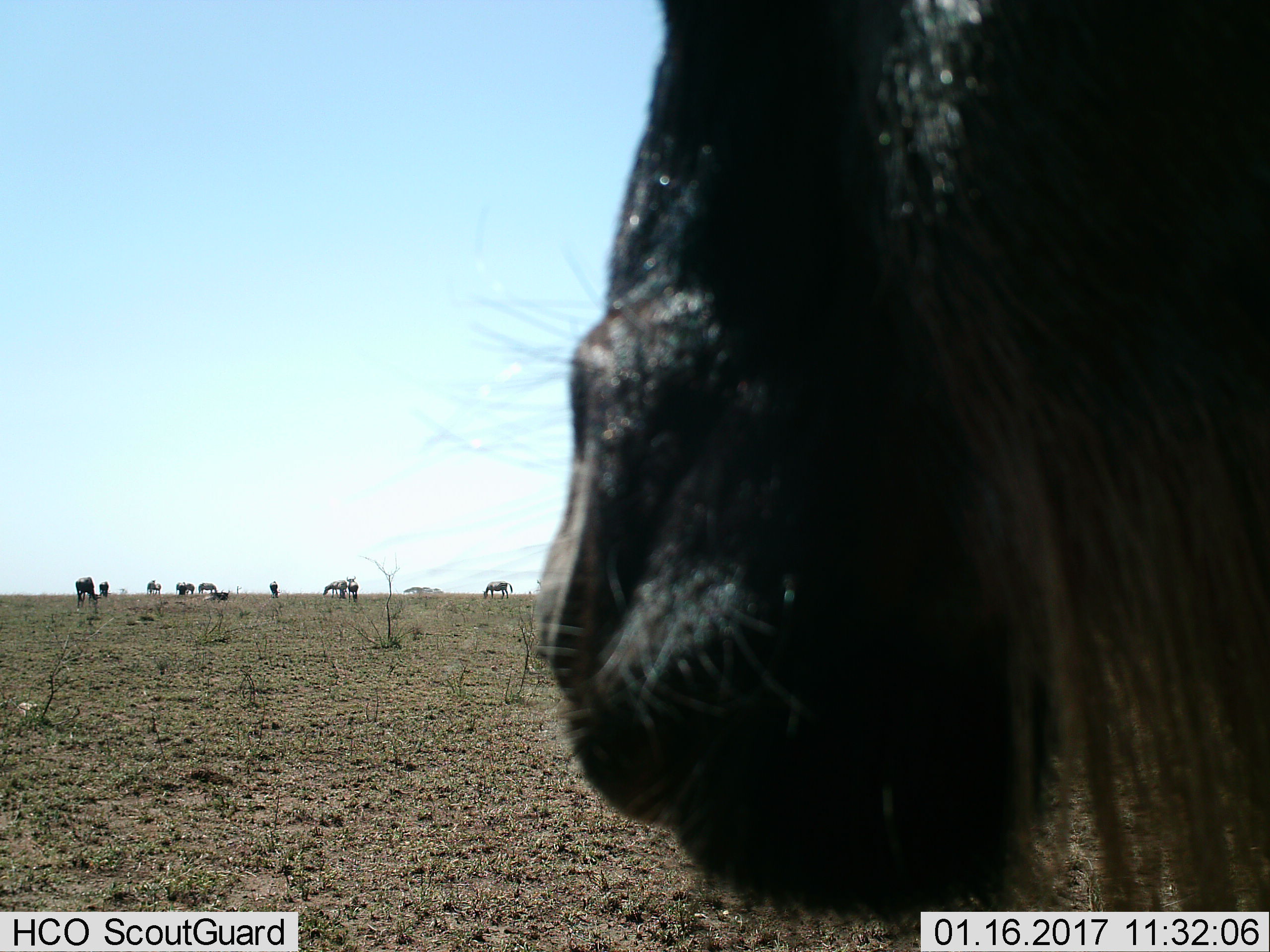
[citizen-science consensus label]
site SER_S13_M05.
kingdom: Animalia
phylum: Chordata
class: Mammalia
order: Artiodactyla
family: Bovidae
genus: Connochaetes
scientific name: Connochaetes taurinus taurinus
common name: blue wildebeest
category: wildebeestblue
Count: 8.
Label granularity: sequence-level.